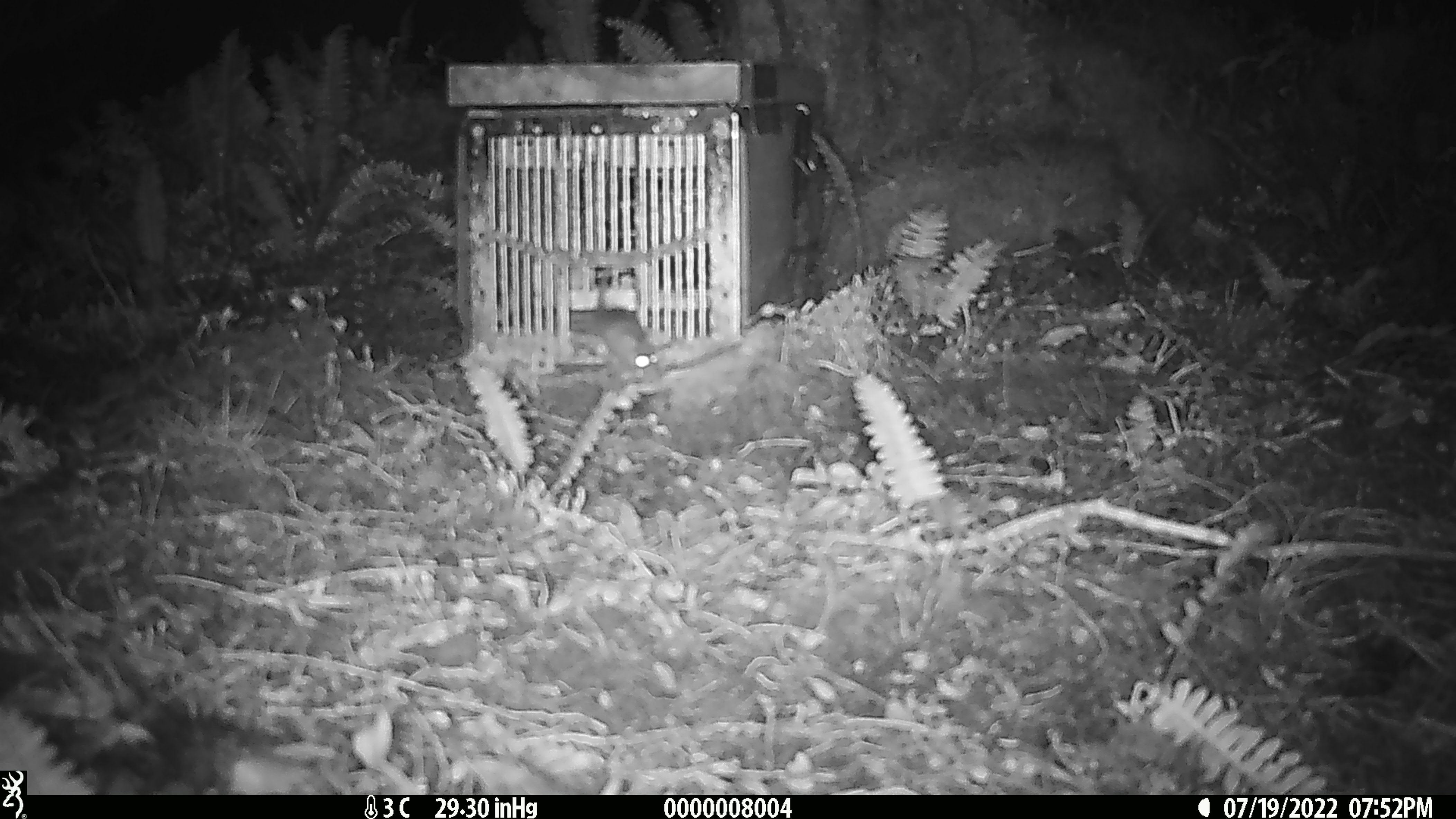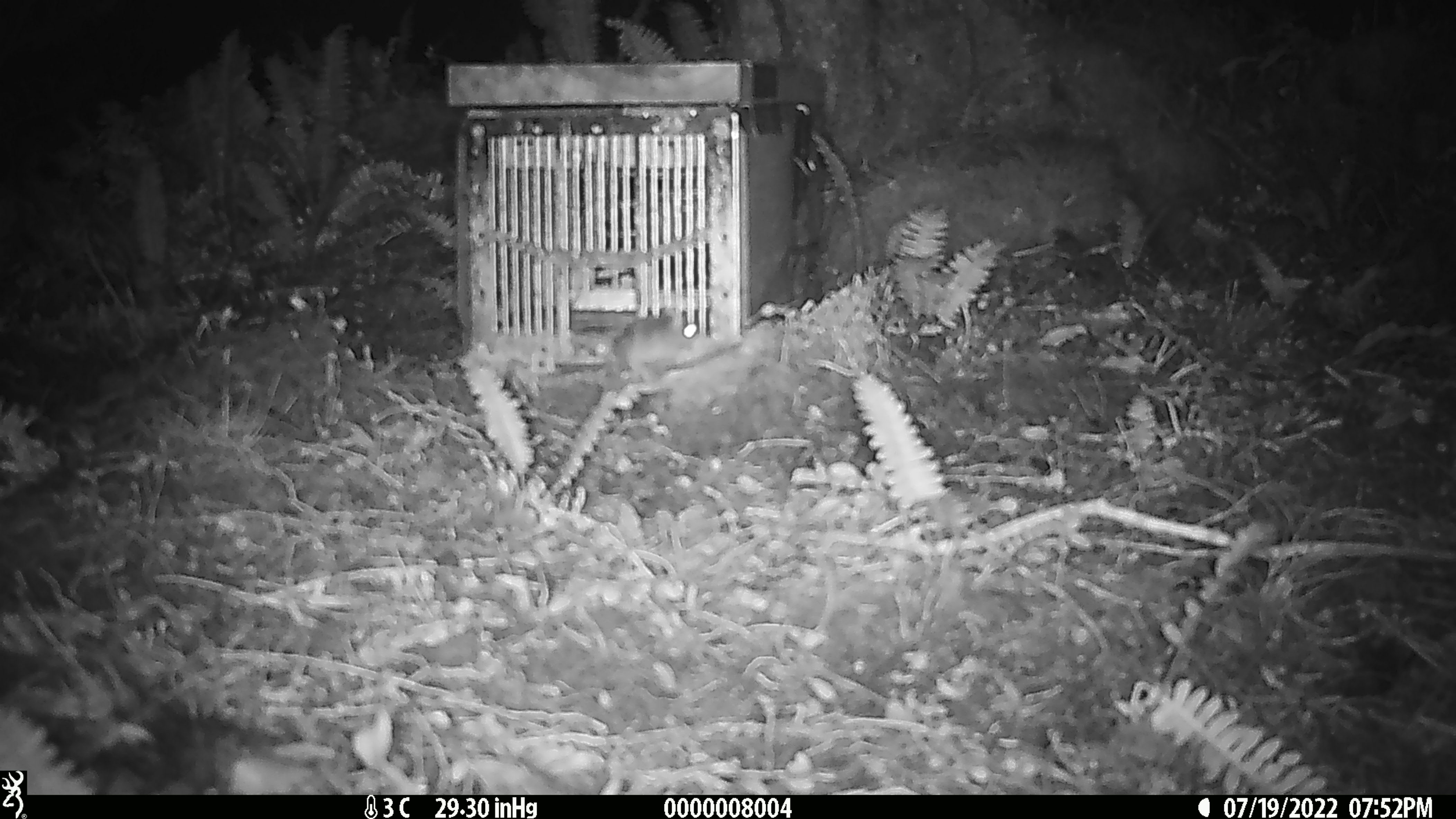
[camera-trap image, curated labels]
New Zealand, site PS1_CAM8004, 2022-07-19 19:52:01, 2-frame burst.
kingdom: Animalia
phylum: Chordata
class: Mammalia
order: Rodentia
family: Muridae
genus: Mus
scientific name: Mus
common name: mouse